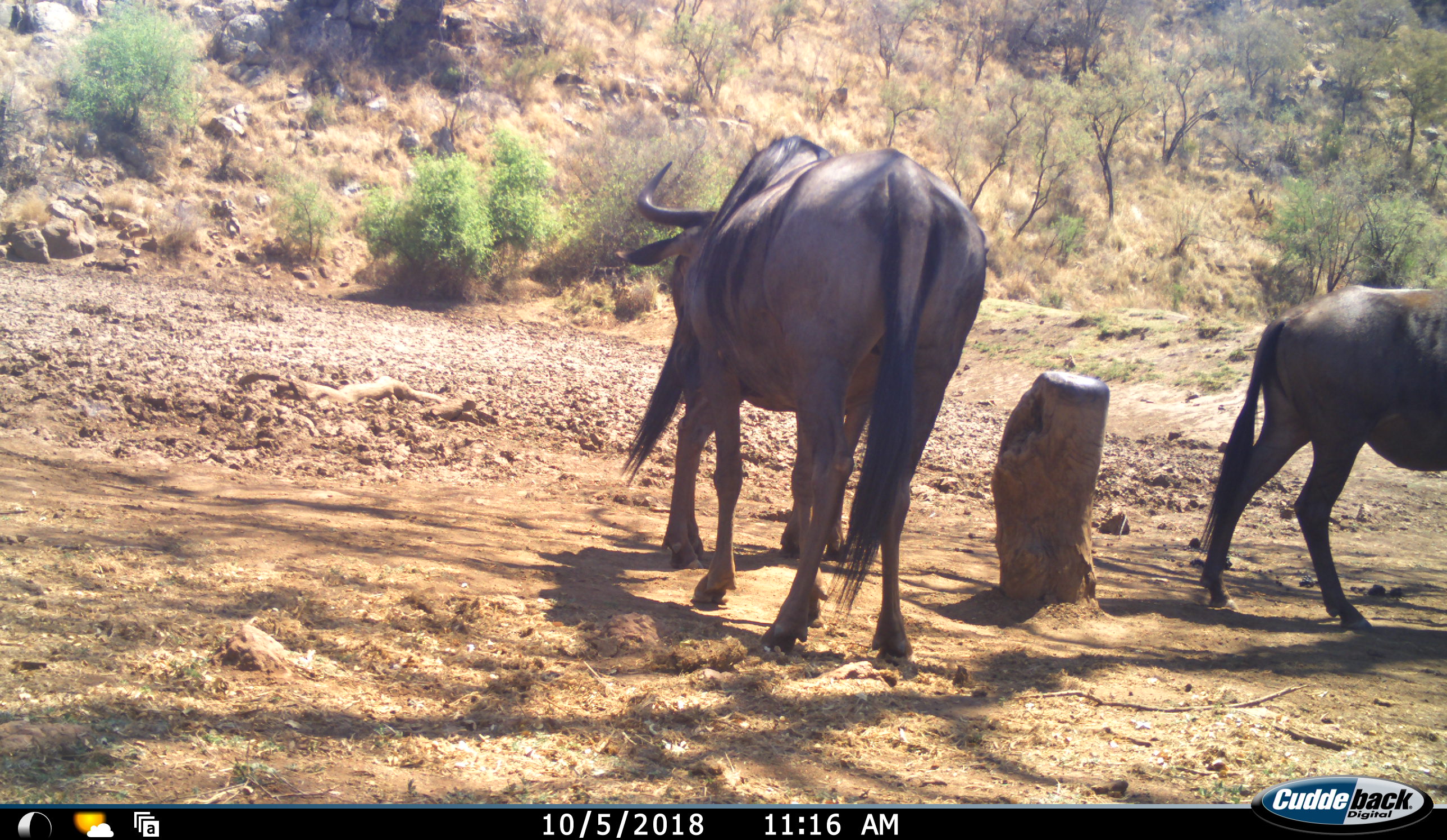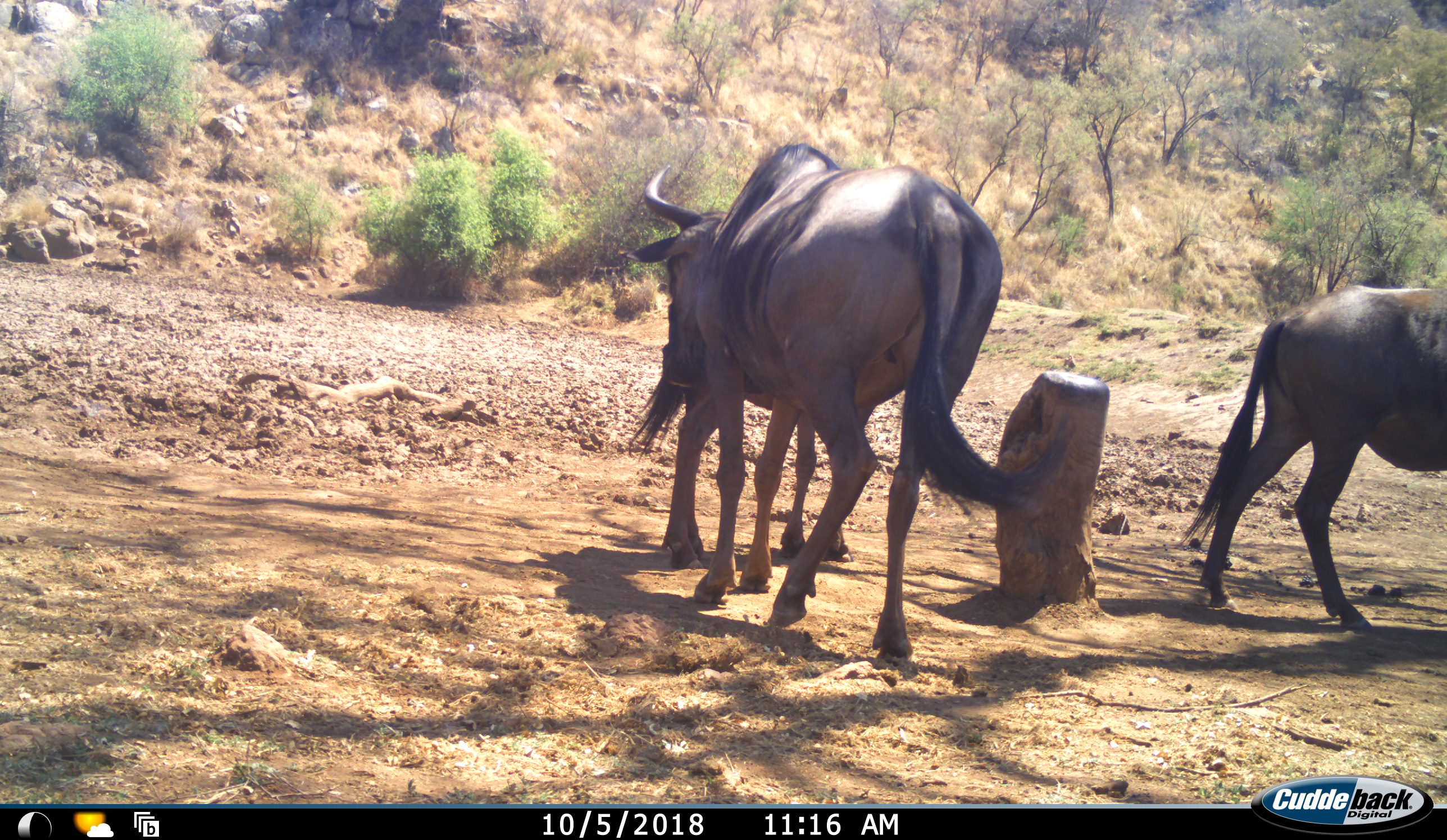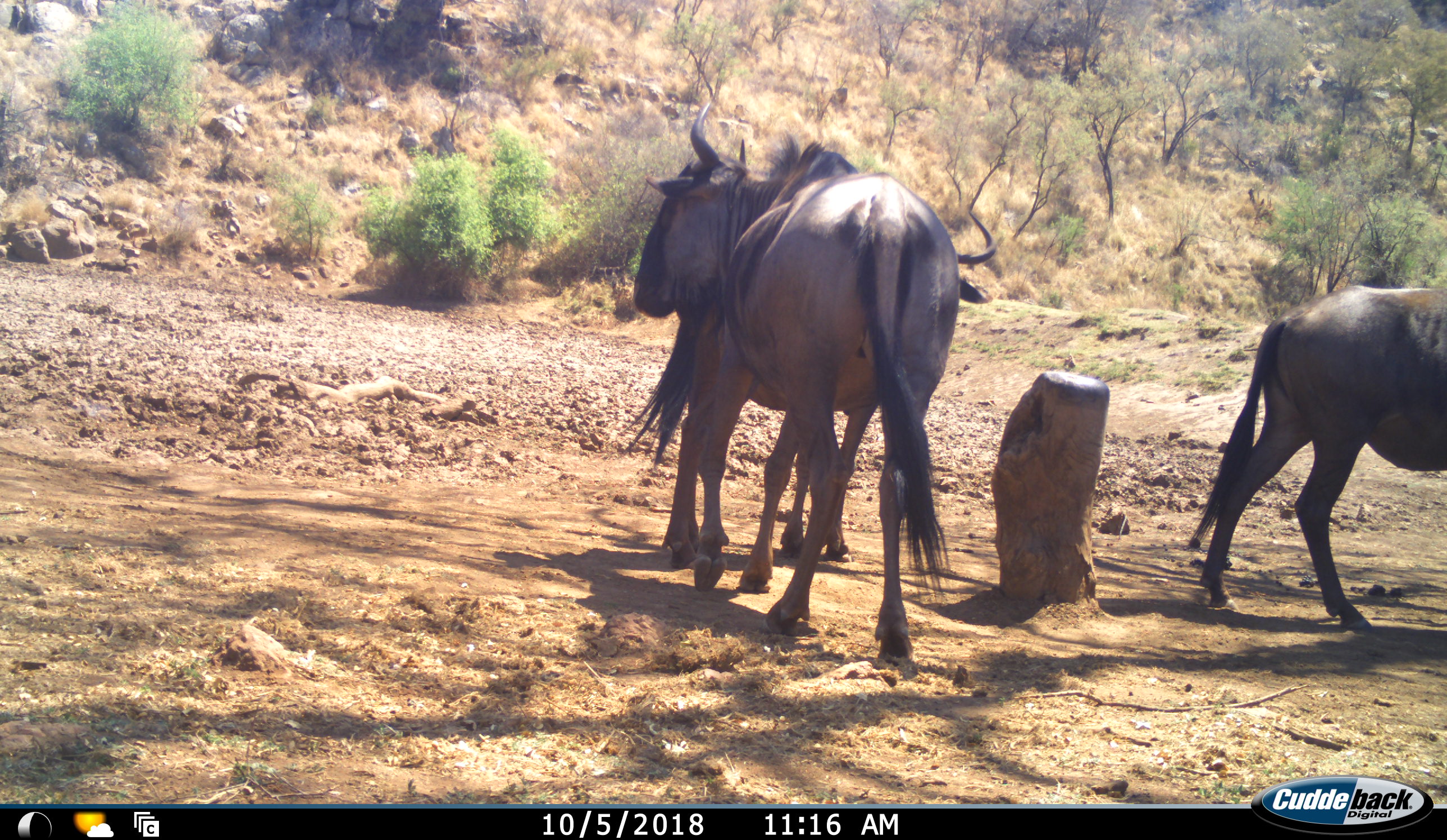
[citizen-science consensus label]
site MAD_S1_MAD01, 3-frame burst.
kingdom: Animalia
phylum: Chordata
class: Mammalia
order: Artiodactyla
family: Bovidae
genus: Connochaetes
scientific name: Connochaetes taurinus taurinus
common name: blue wildebeest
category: wildebeestblue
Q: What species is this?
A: Wildebeestblue (blue wildebeest) (Connochaetes taurinus taurinus).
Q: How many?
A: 3.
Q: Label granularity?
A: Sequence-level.